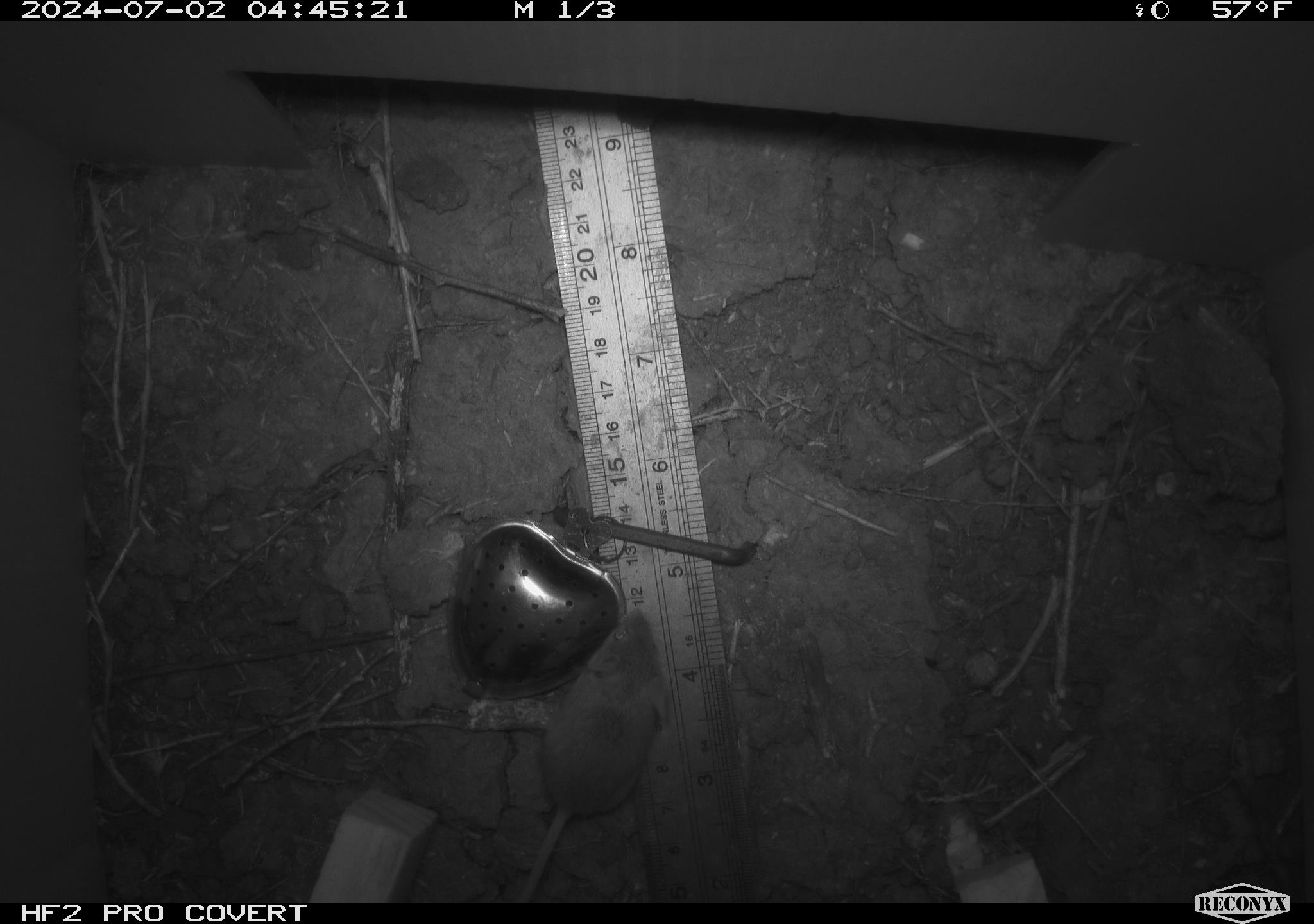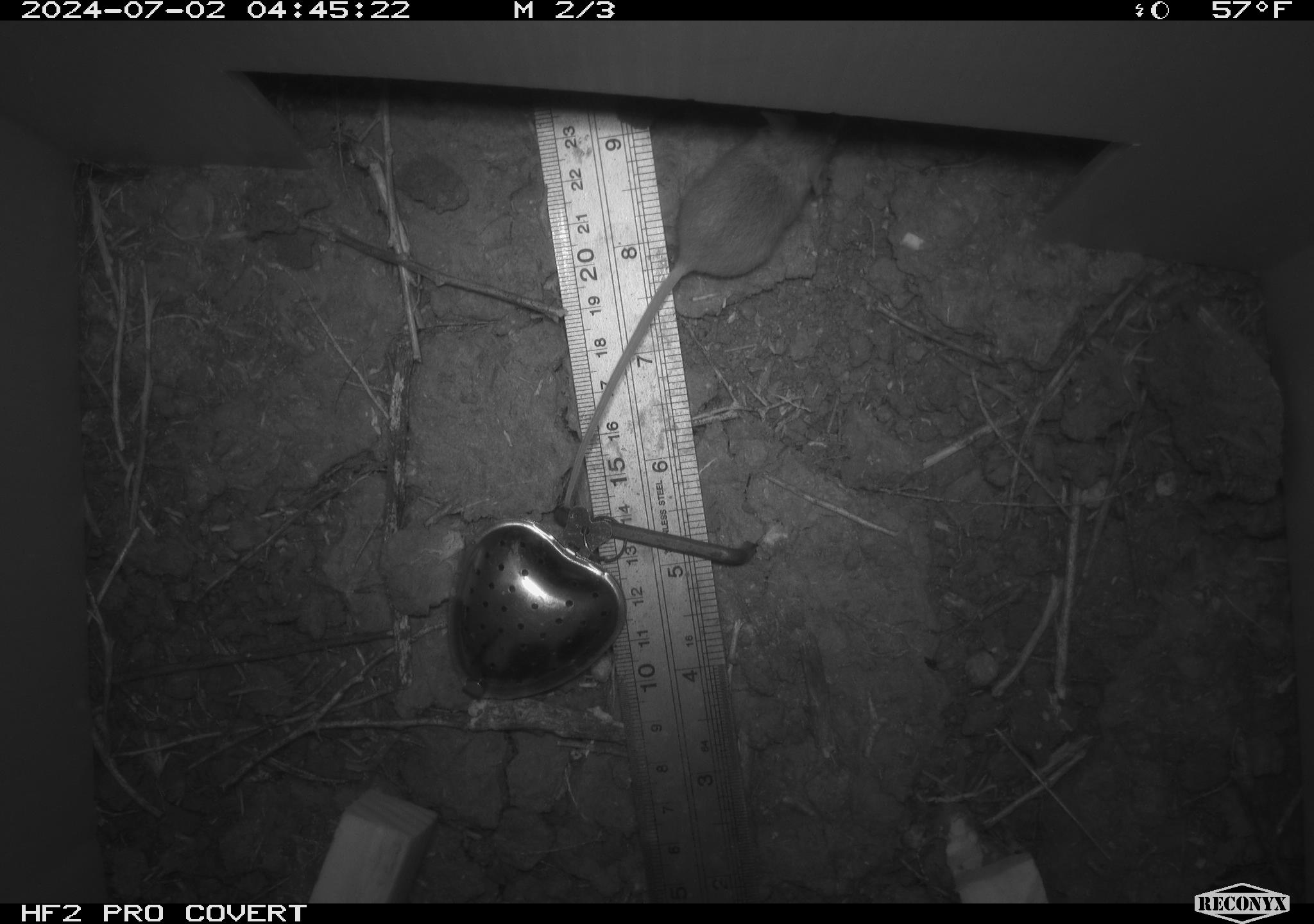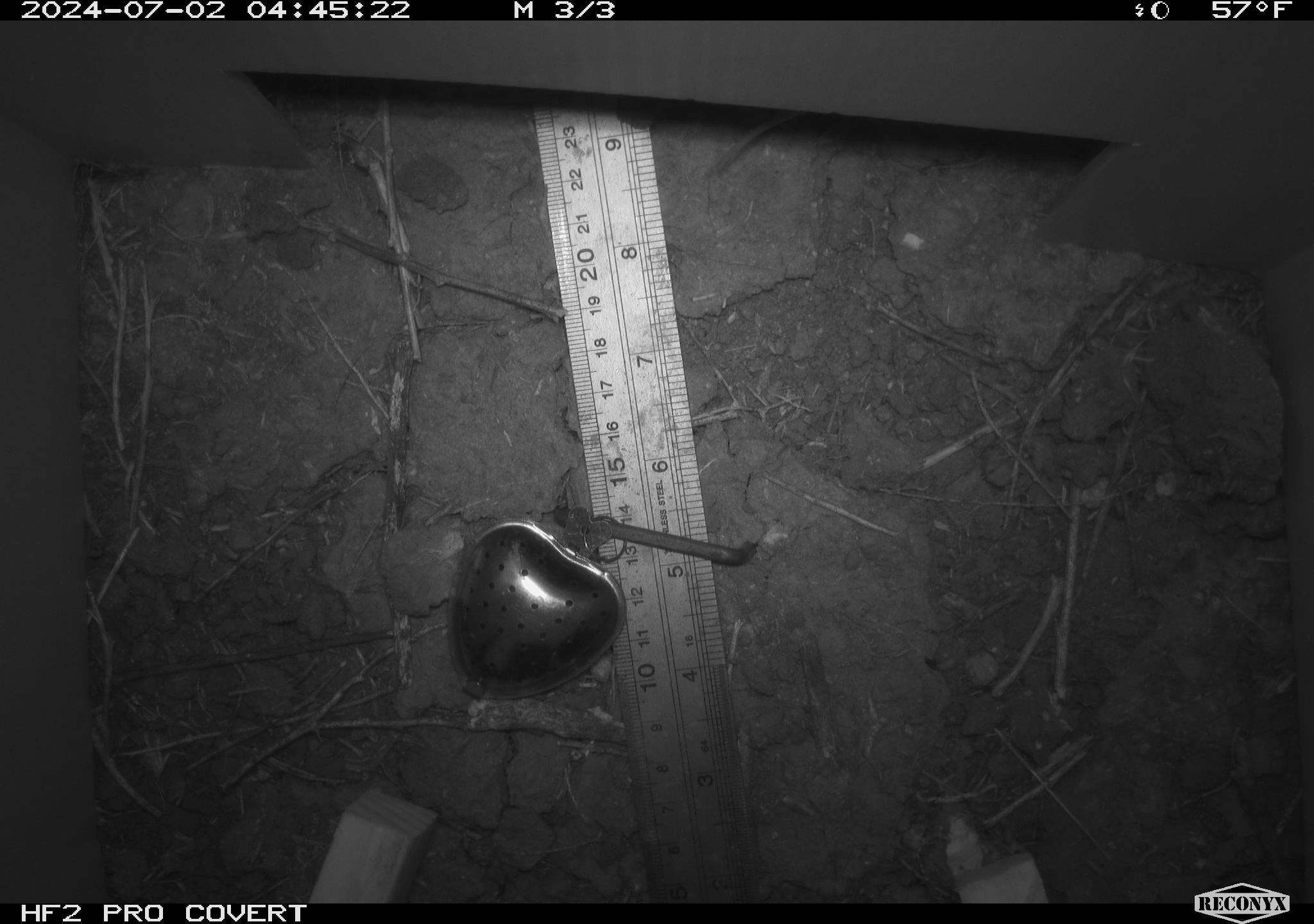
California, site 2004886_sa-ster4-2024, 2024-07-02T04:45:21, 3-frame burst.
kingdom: Animalia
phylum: Chordata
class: Mammalia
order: Rodentia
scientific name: Rodentia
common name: mouse species